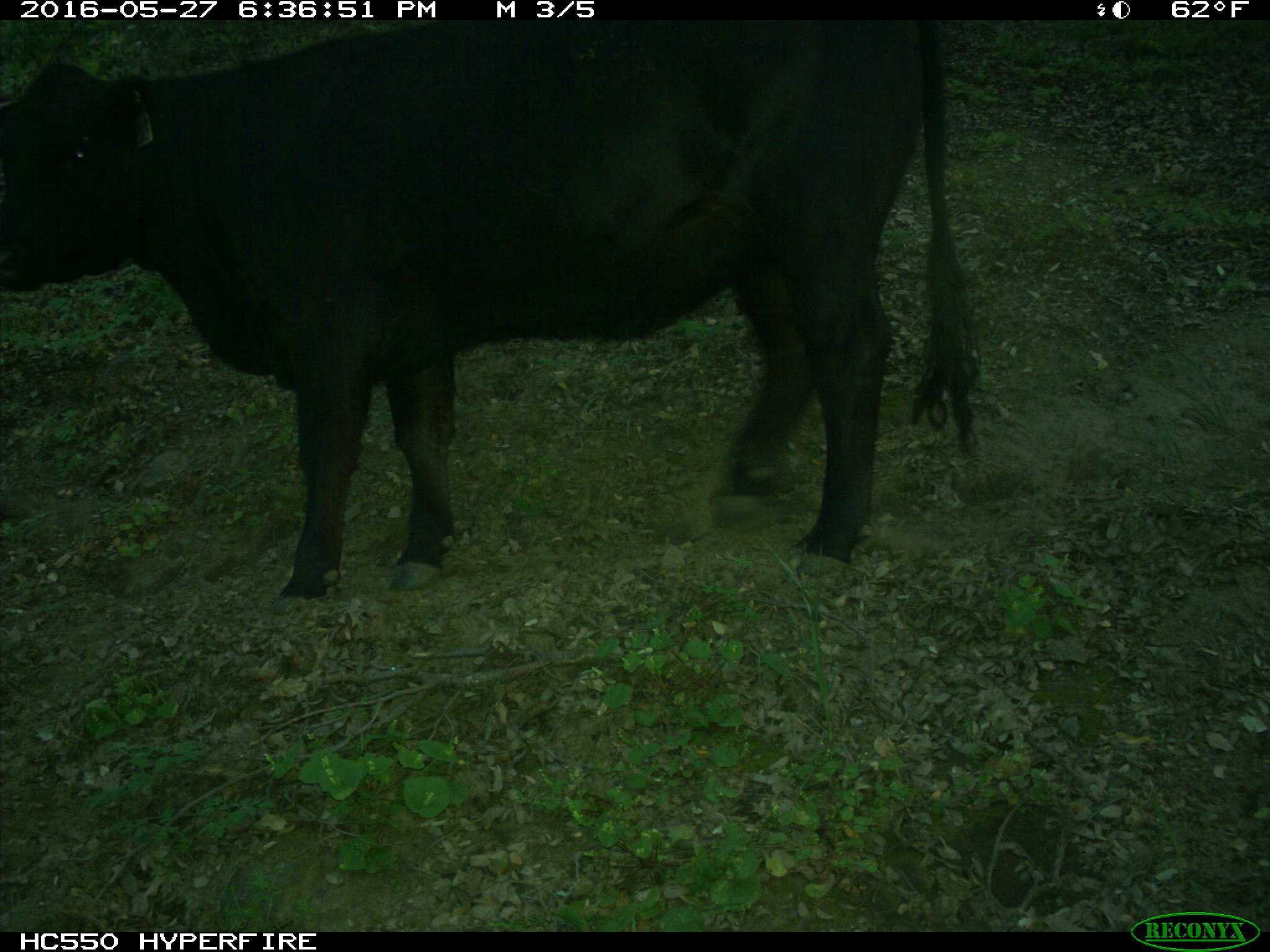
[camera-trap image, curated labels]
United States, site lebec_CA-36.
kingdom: Animalia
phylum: Chordata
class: Mammalia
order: Artiodactyla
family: Bovidae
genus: Bos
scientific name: Bos taurus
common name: domestic cow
Bos taurus (domestic cow).